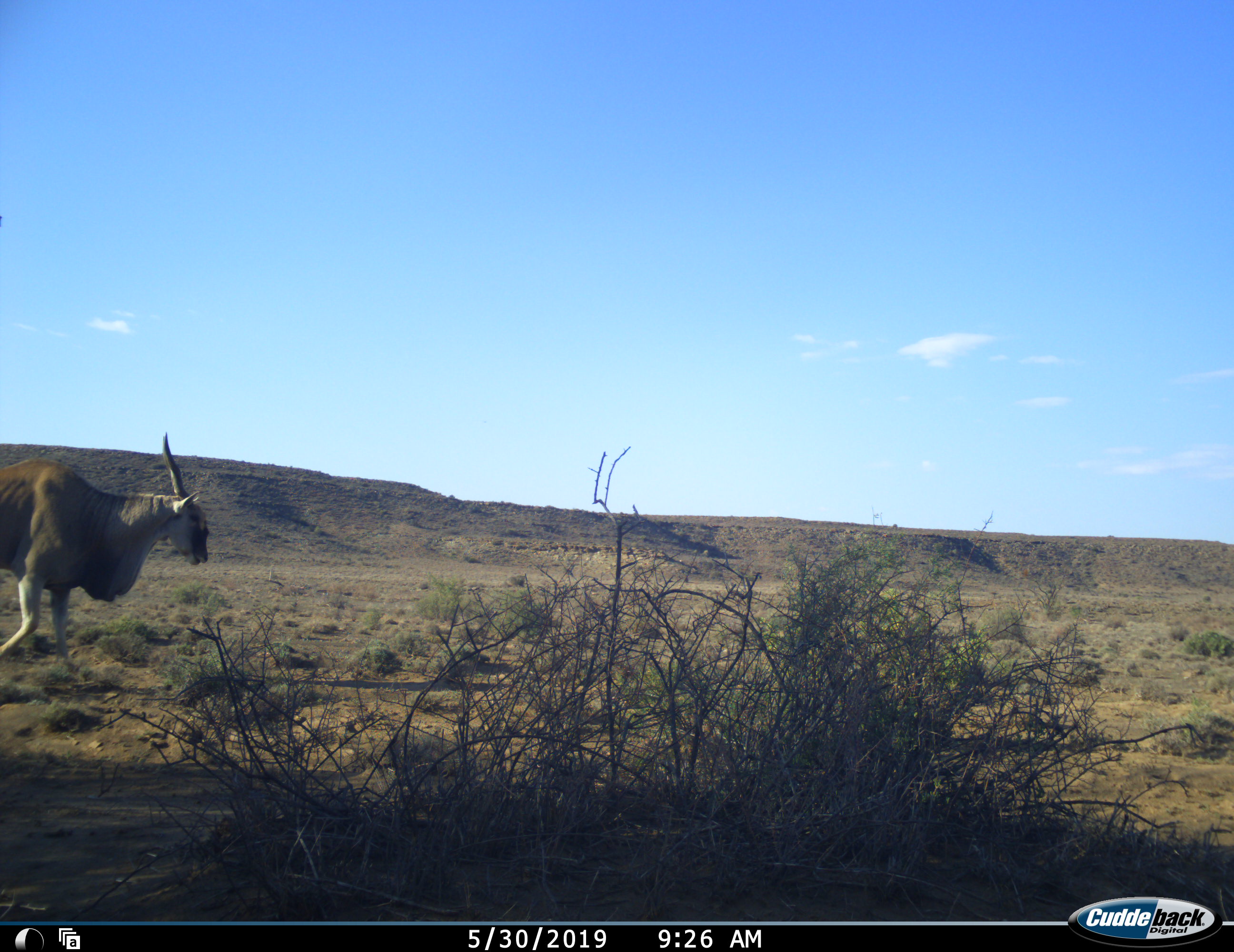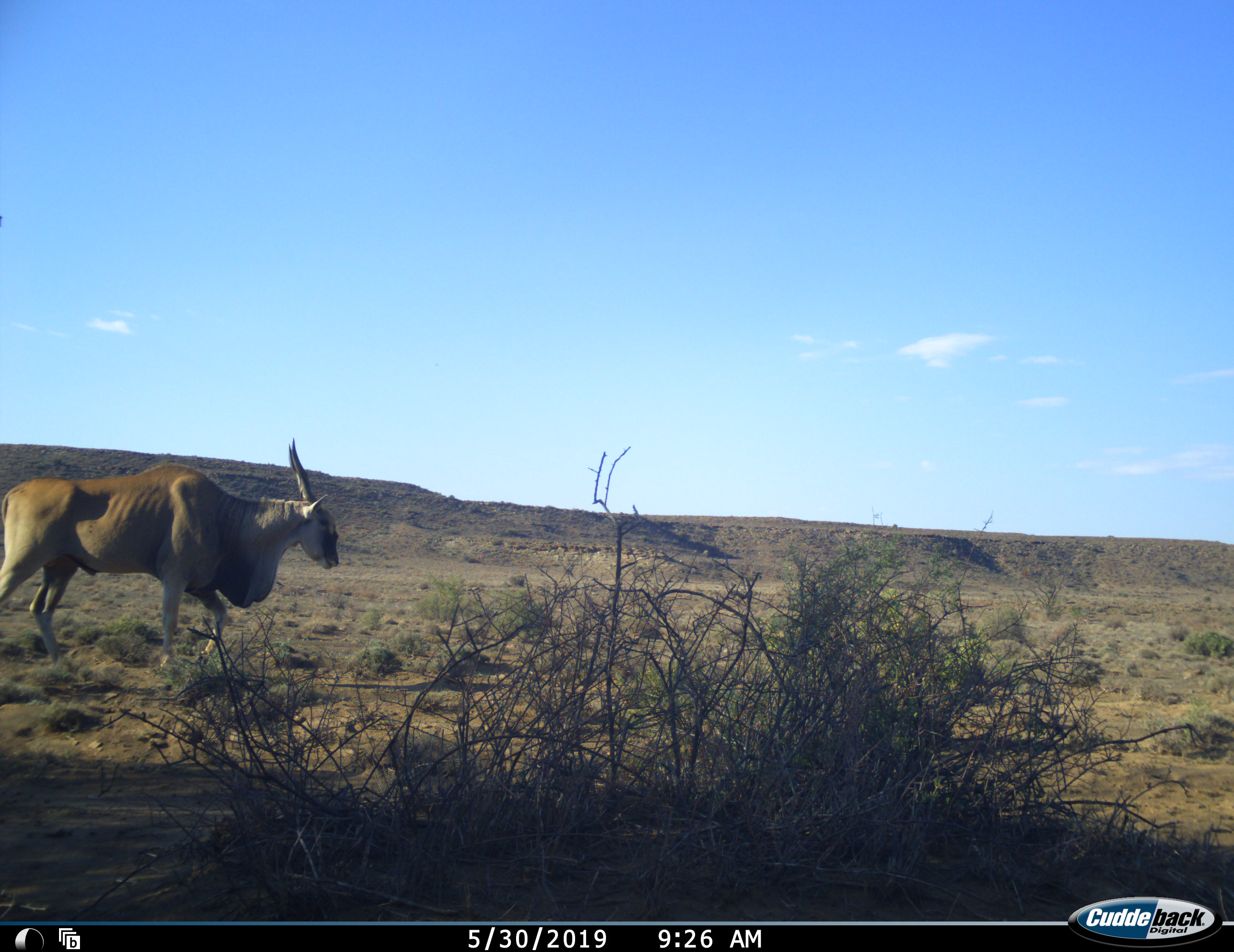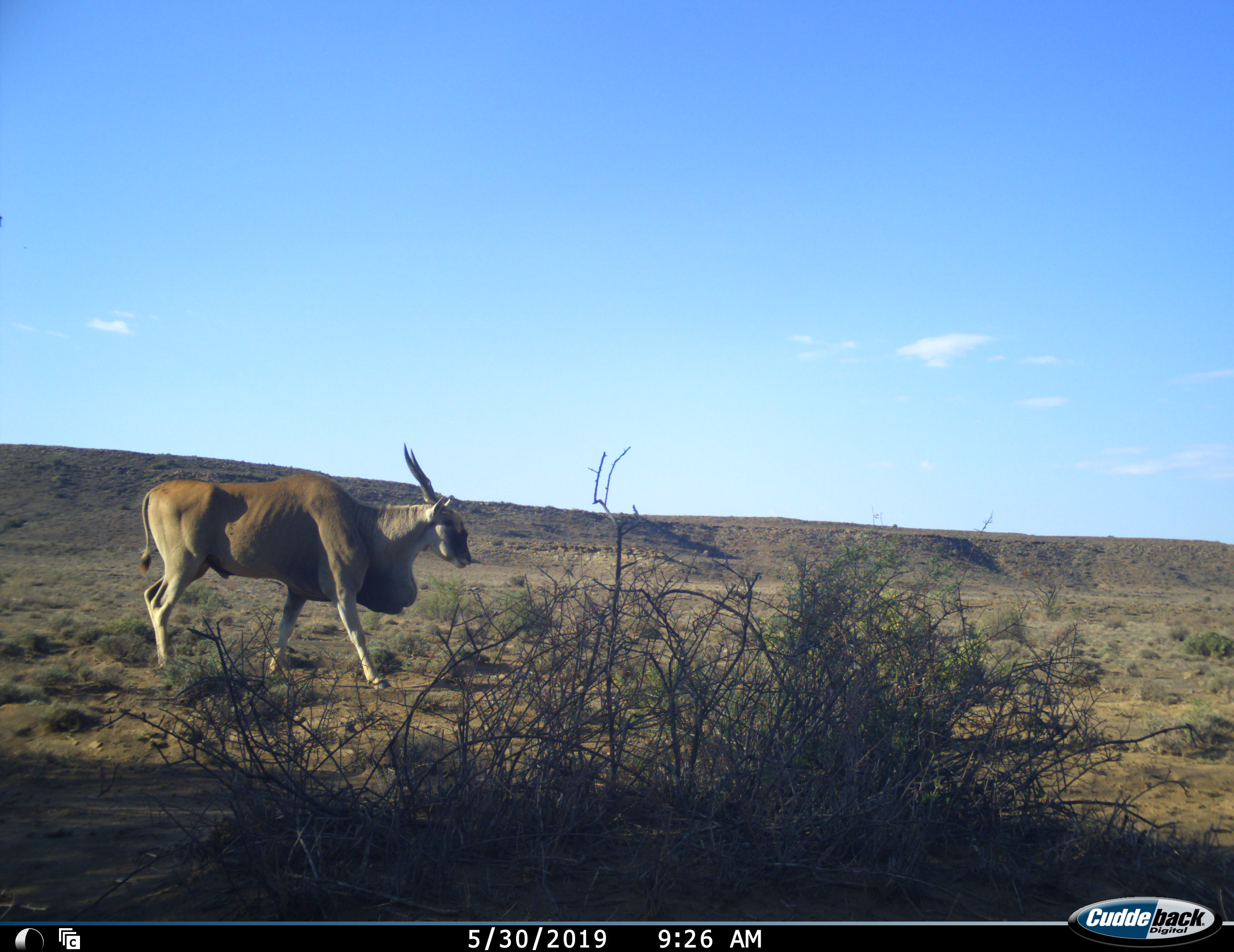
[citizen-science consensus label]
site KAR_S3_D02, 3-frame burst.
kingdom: Animalia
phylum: Chordata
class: Mammalia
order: Artiodactyla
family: Bovidae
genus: Tragelaphus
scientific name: Tragelaphus oryx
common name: eland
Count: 1.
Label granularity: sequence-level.